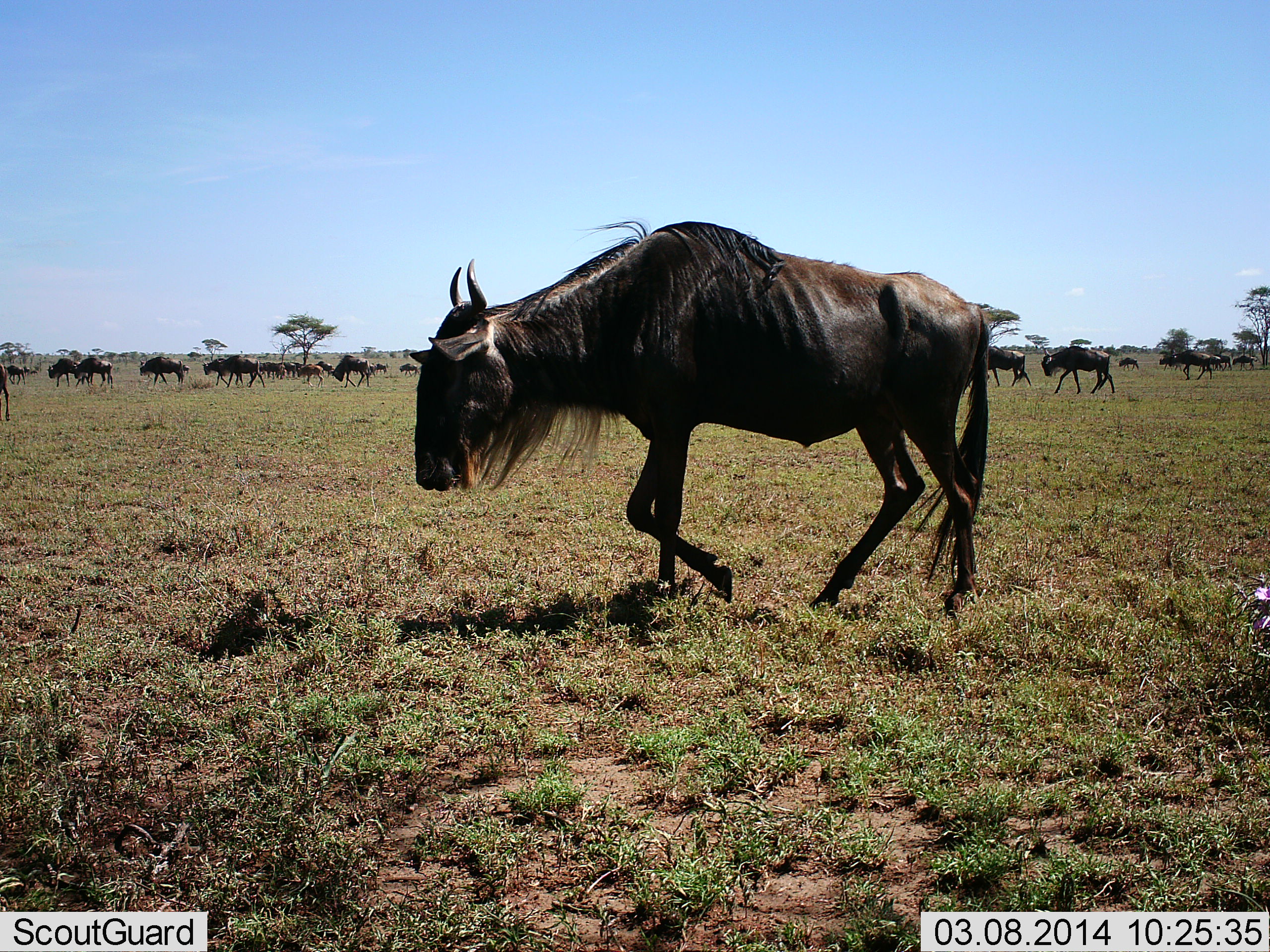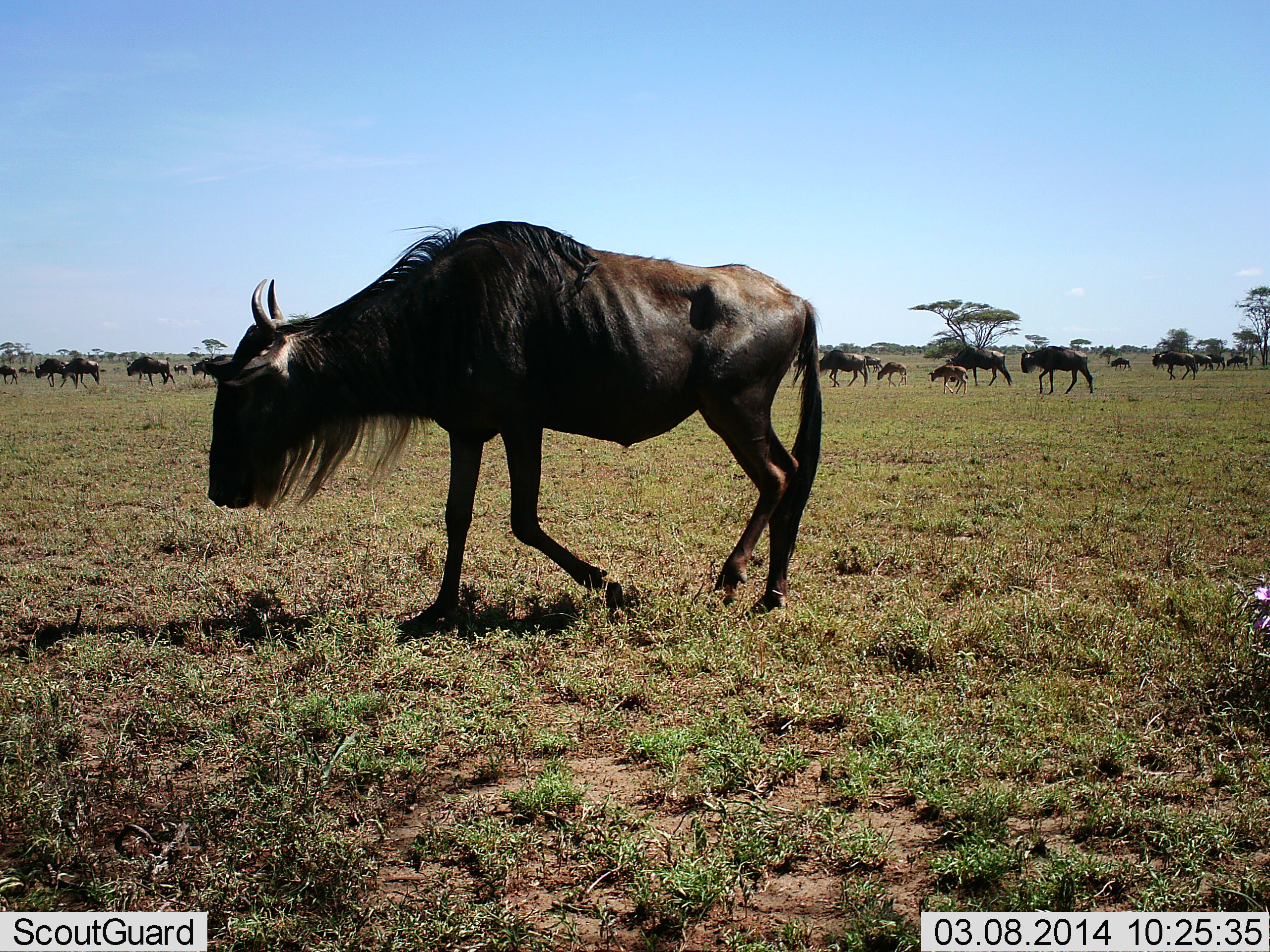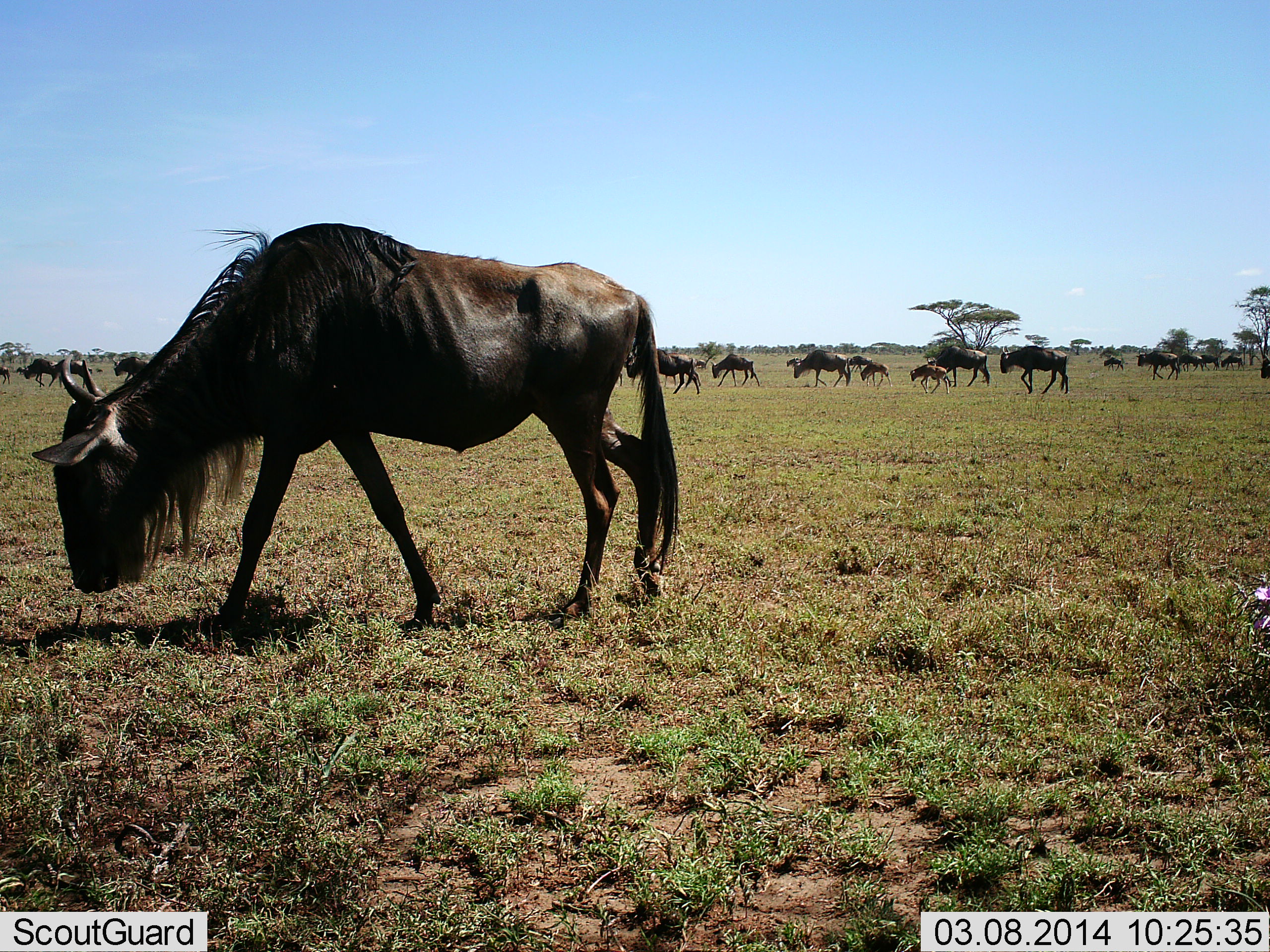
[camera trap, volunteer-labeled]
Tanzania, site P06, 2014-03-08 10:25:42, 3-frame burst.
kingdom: Animalia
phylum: Chordata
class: Mammalia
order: Artiodactyla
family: Bovidae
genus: Connochaetes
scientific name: Connochaetes taurinus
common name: blue wildebeest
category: wildebeest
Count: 11-50.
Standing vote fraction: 10%.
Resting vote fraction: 0%.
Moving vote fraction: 100%.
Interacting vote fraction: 0%.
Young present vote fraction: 90%.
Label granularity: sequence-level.